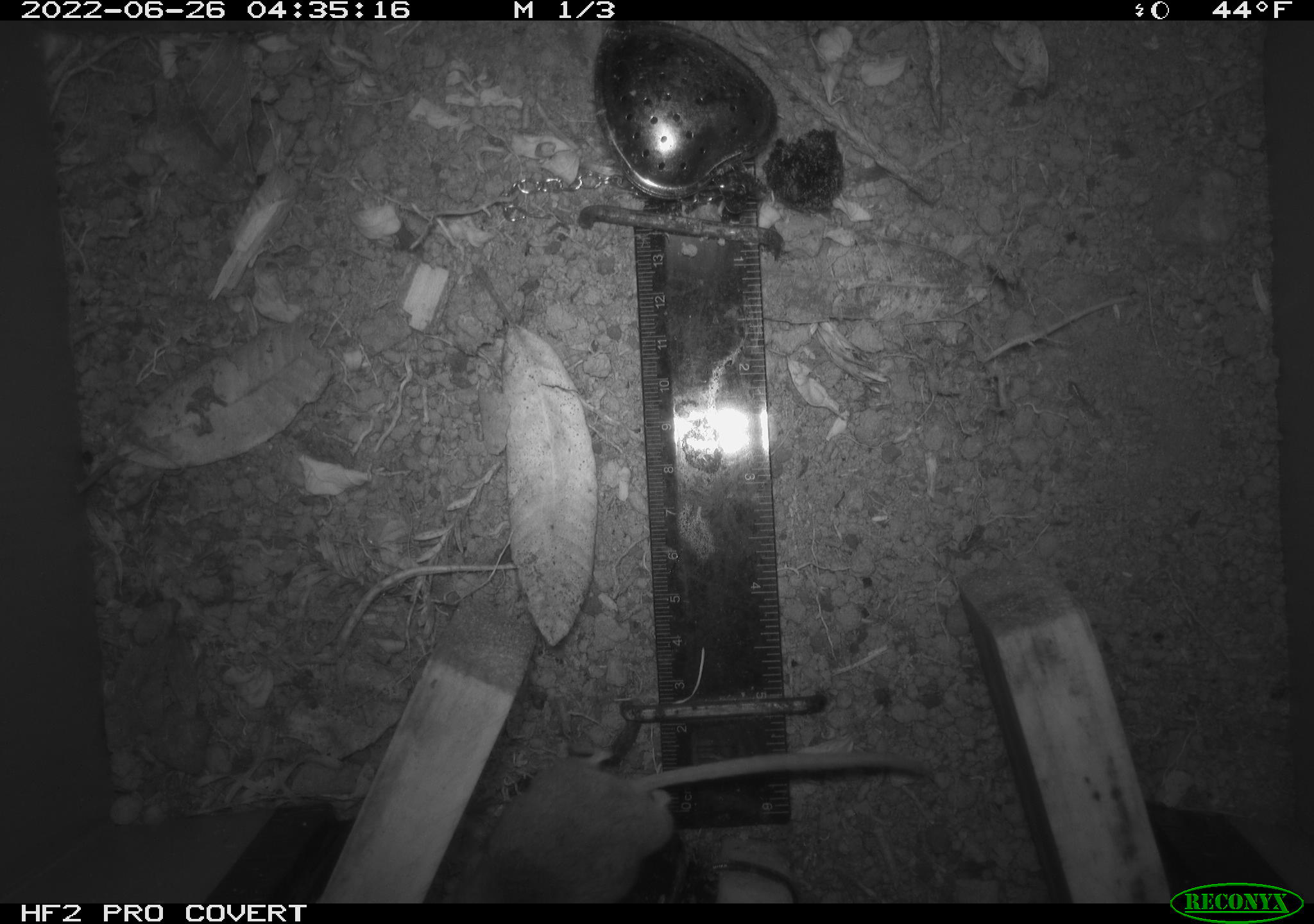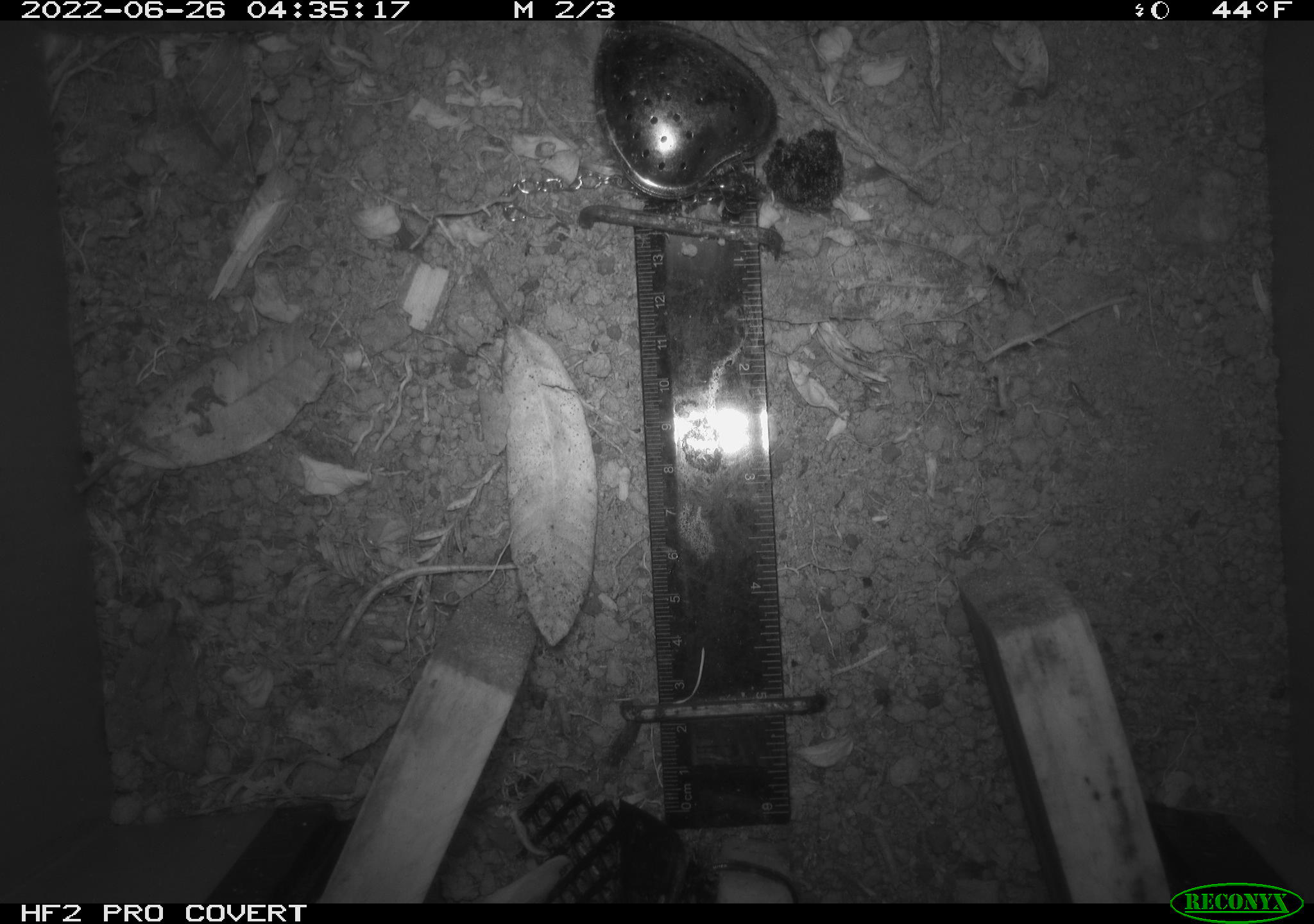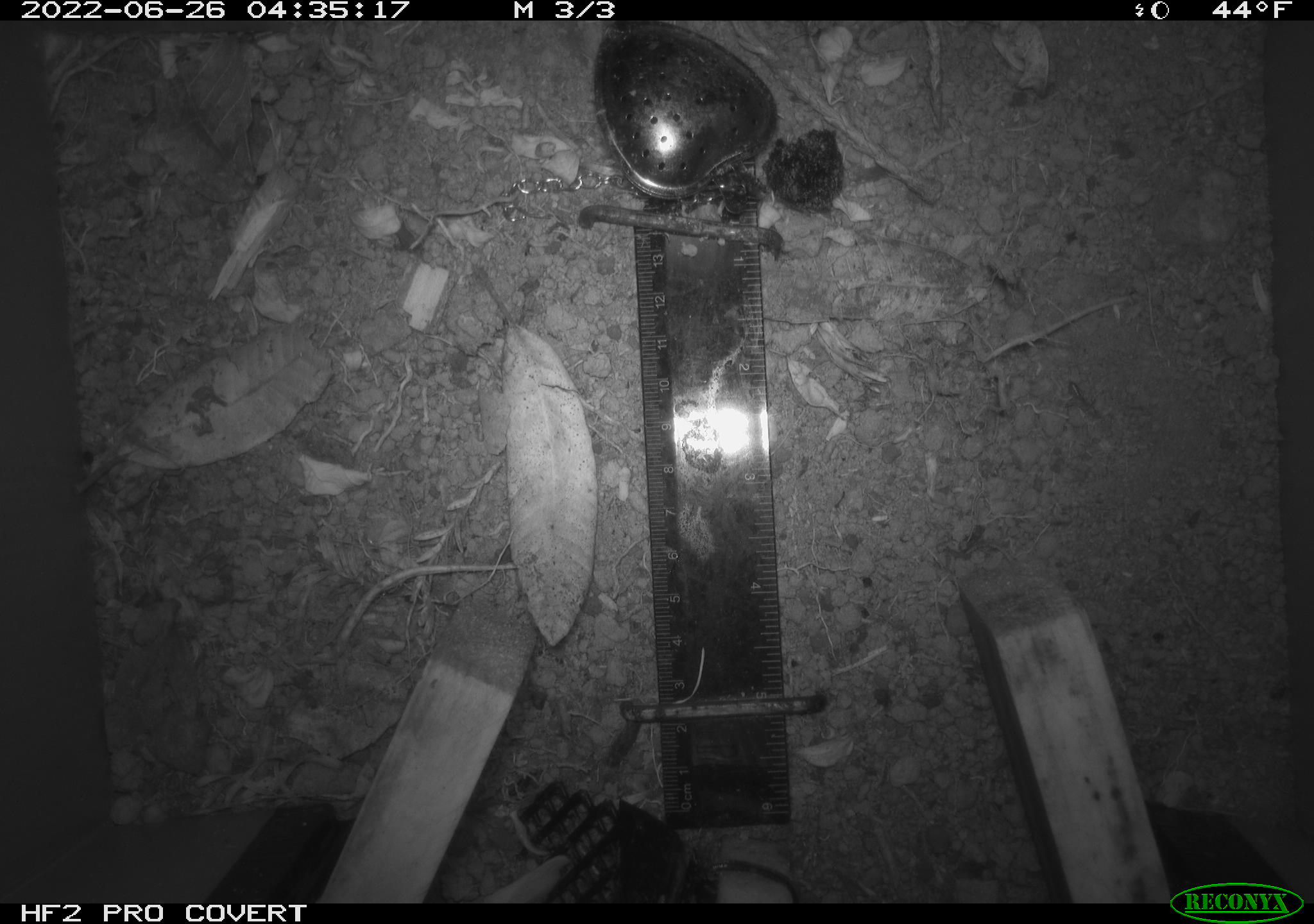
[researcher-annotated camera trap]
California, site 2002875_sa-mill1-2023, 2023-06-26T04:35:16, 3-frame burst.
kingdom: Animalia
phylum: Chordata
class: Mammalia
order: Rodentia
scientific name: Rodentia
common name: mouse species